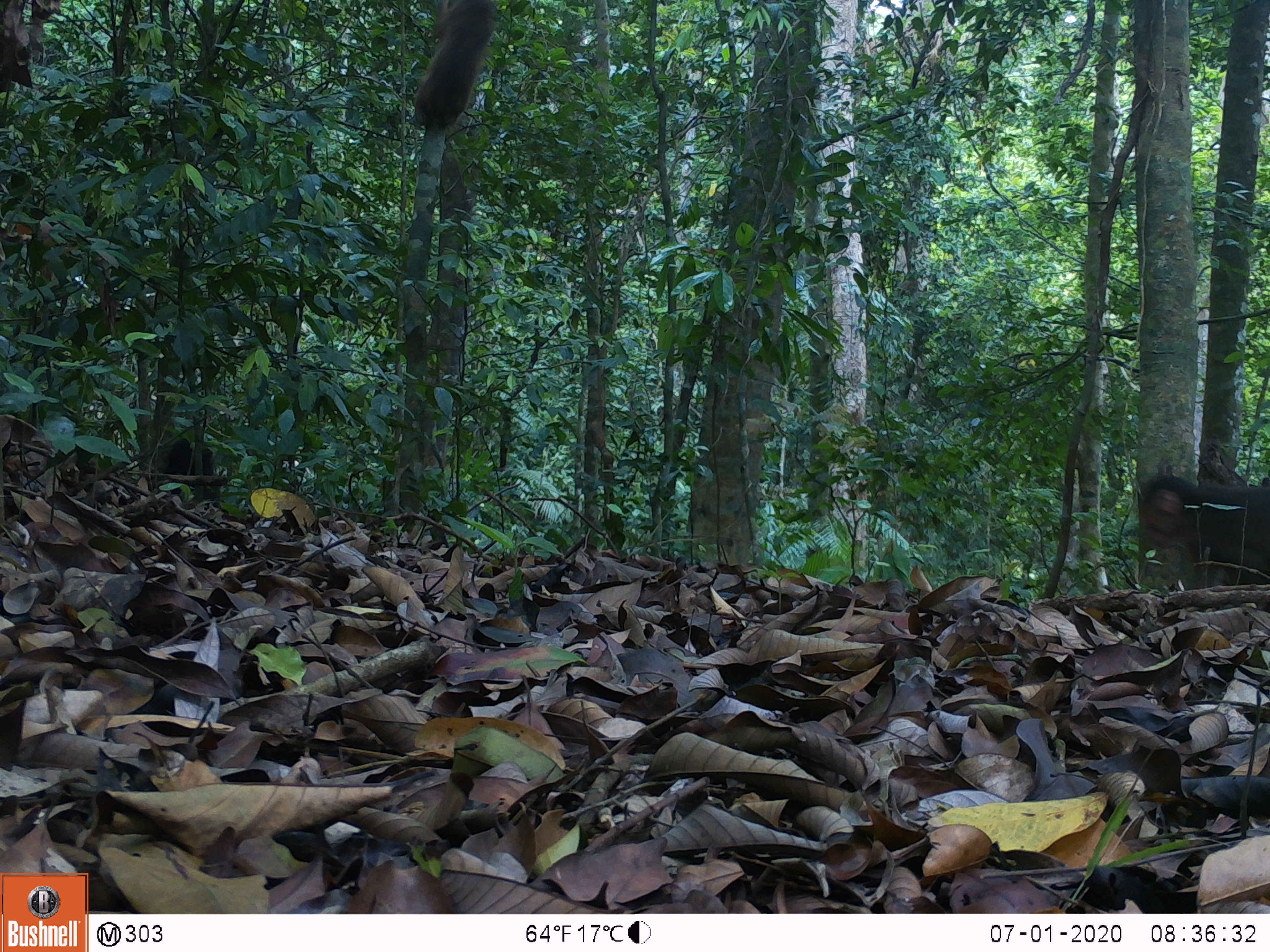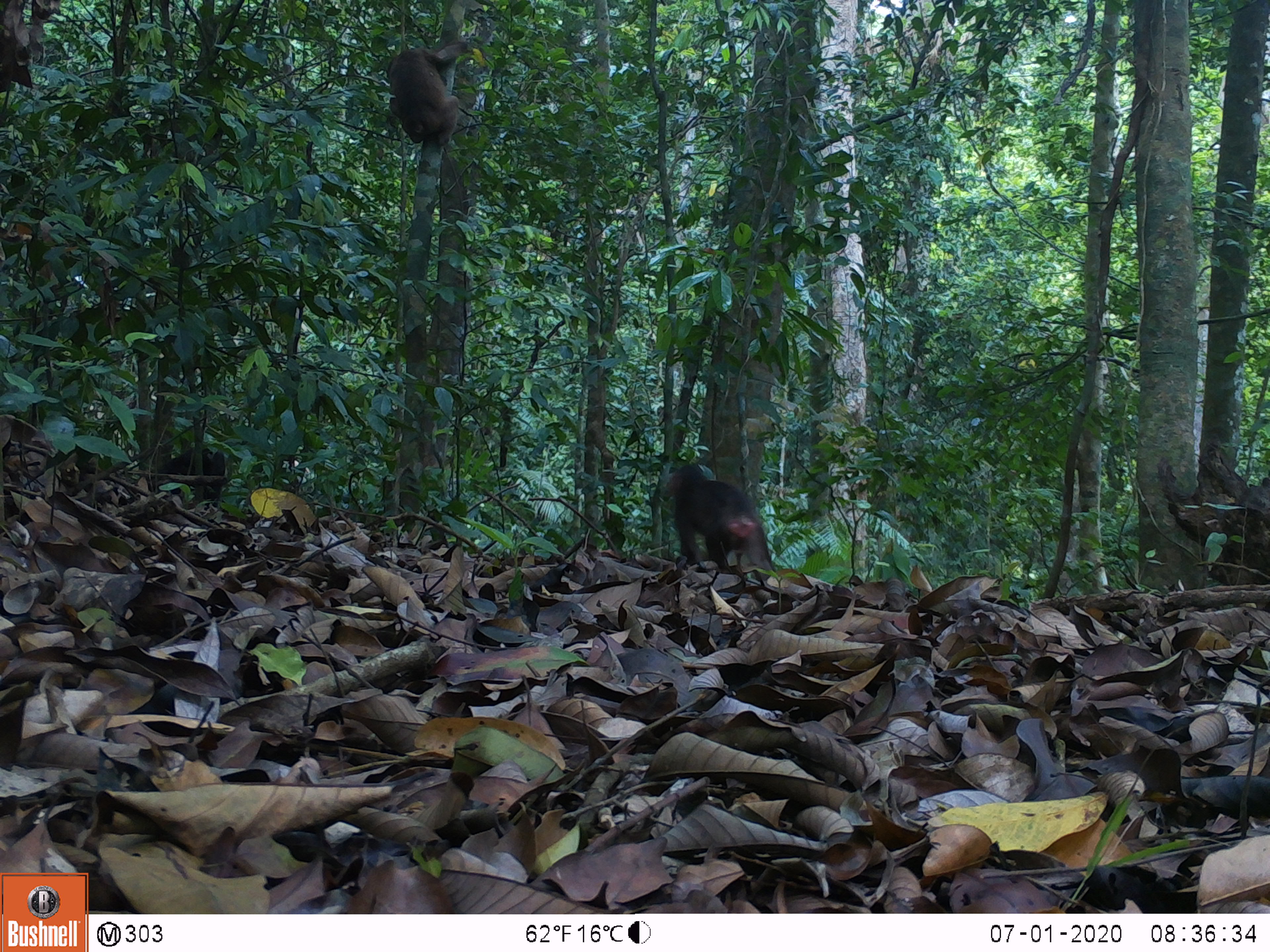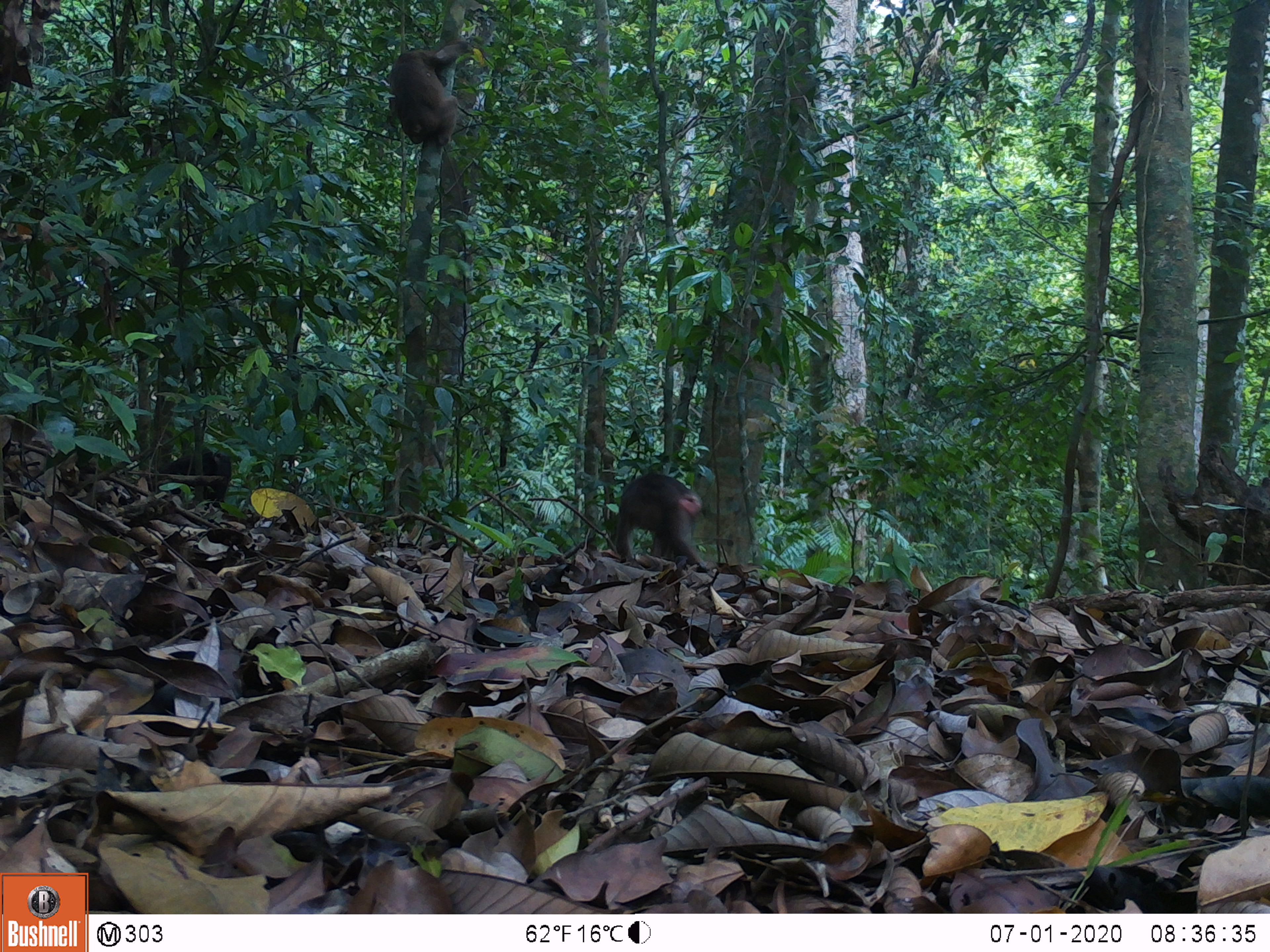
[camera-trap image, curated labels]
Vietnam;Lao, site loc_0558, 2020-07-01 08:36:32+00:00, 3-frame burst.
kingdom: Animalia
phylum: Chordata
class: Mammalia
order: Primates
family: Cercopithecidae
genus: Macaca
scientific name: Macaca arctoides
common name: stump-tailed macaque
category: stump tailed macaque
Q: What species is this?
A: Stump tailed macaque (stump-tailed macaque) (Macaca arctoides).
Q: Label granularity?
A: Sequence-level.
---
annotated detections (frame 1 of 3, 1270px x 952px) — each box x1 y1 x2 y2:
stump tailed macaque: 1136 473 1270 584; 411 0 494 131; 162 439 221 508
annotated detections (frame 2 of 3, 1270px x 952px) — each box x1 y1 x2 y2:
stump tailed macaque: 663 464 775 578; 385 40 468 145; 156 445 225 507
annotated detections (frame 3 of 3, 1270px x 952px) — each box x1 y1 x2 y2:
stump tailed macaque: 613 468 703 573; 386 38 462 147; 162 444 232 503; 465 103 466 104